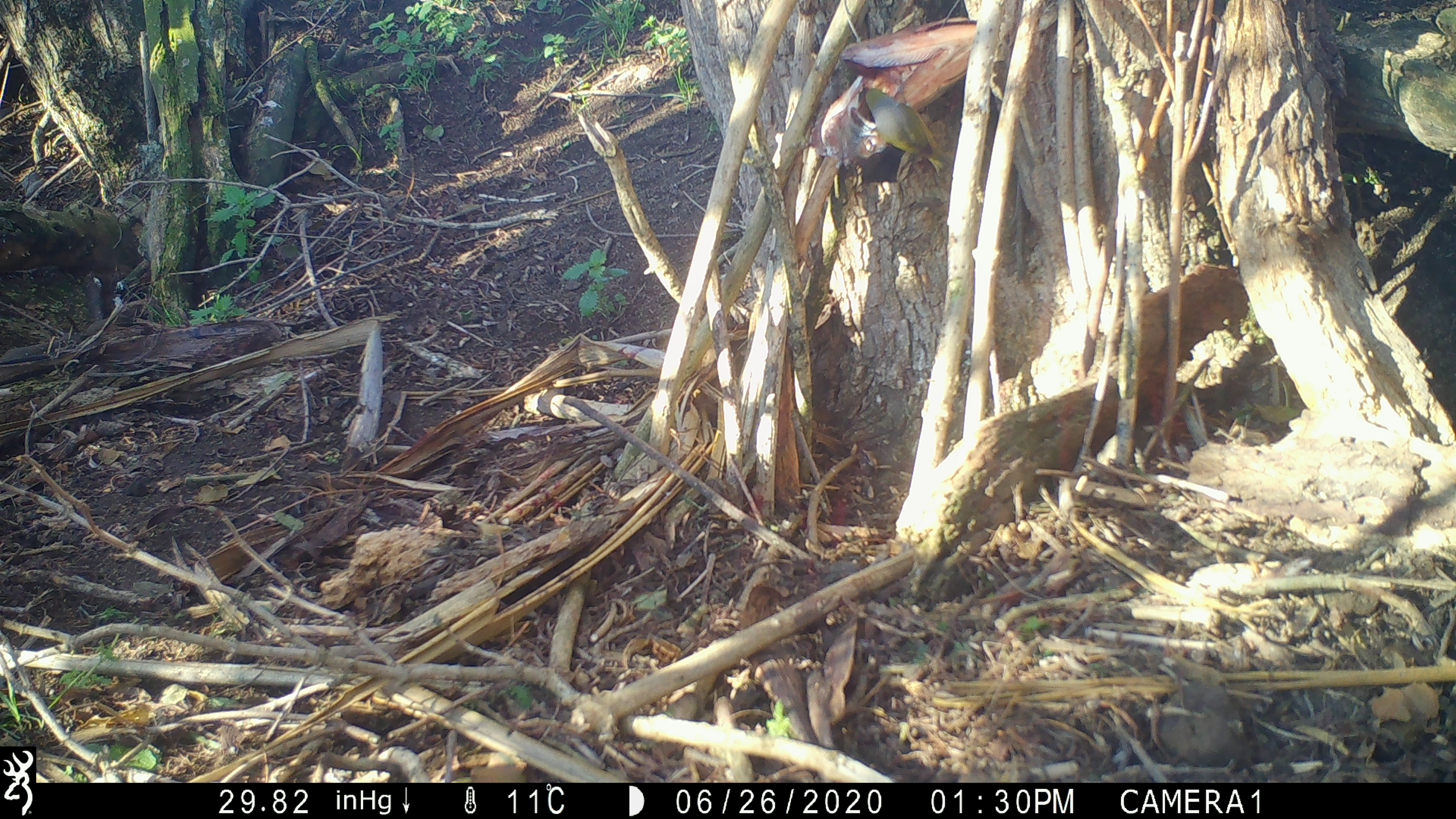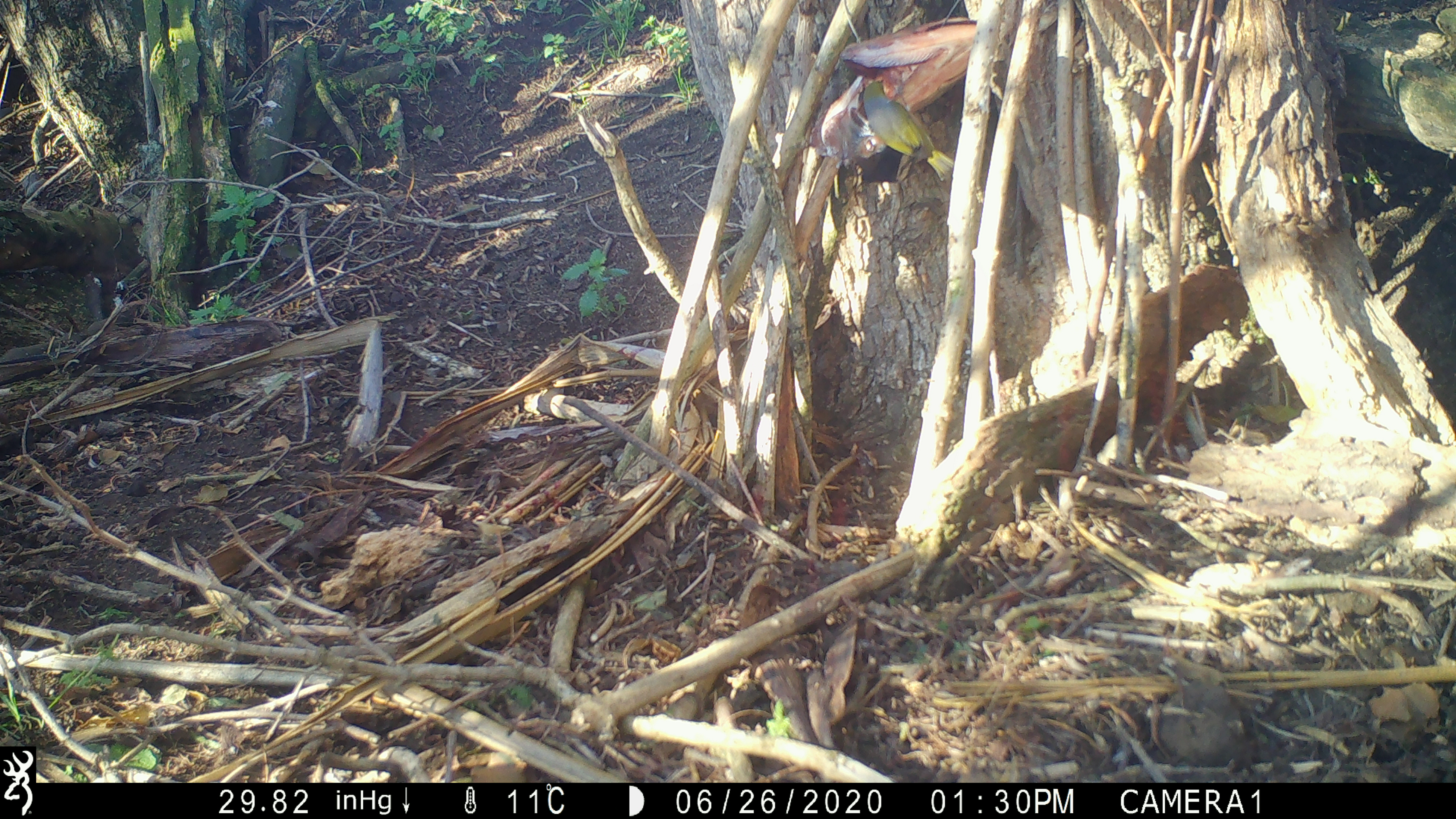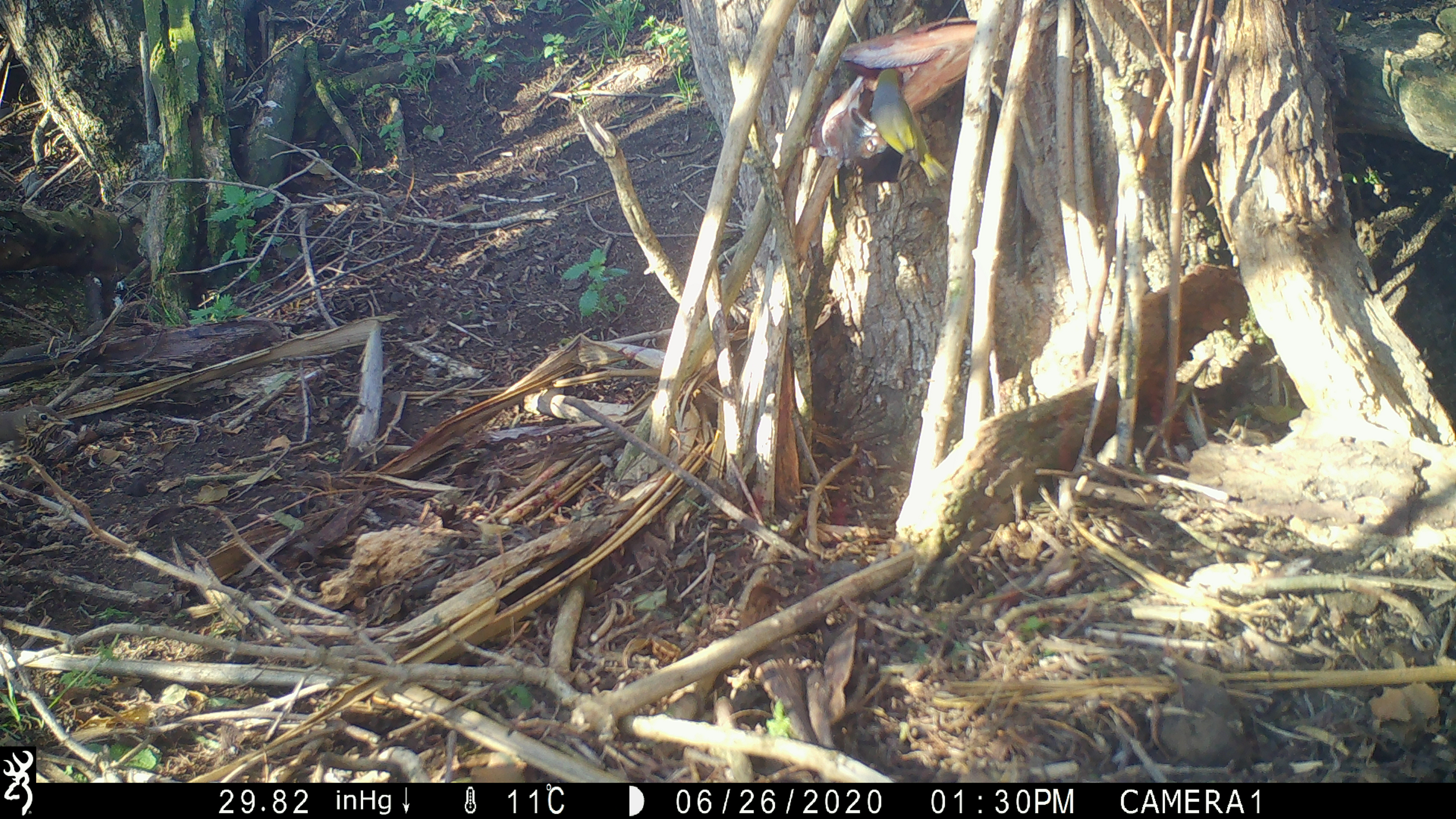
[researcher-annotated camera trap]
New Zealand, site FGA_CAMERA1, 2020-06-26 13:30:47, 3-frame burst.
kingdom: Animalia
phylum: Chordata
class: Aves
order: Passeriformes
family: Zosteropidae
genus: Zosterops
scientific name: Zosterops lateralis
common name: silvereye